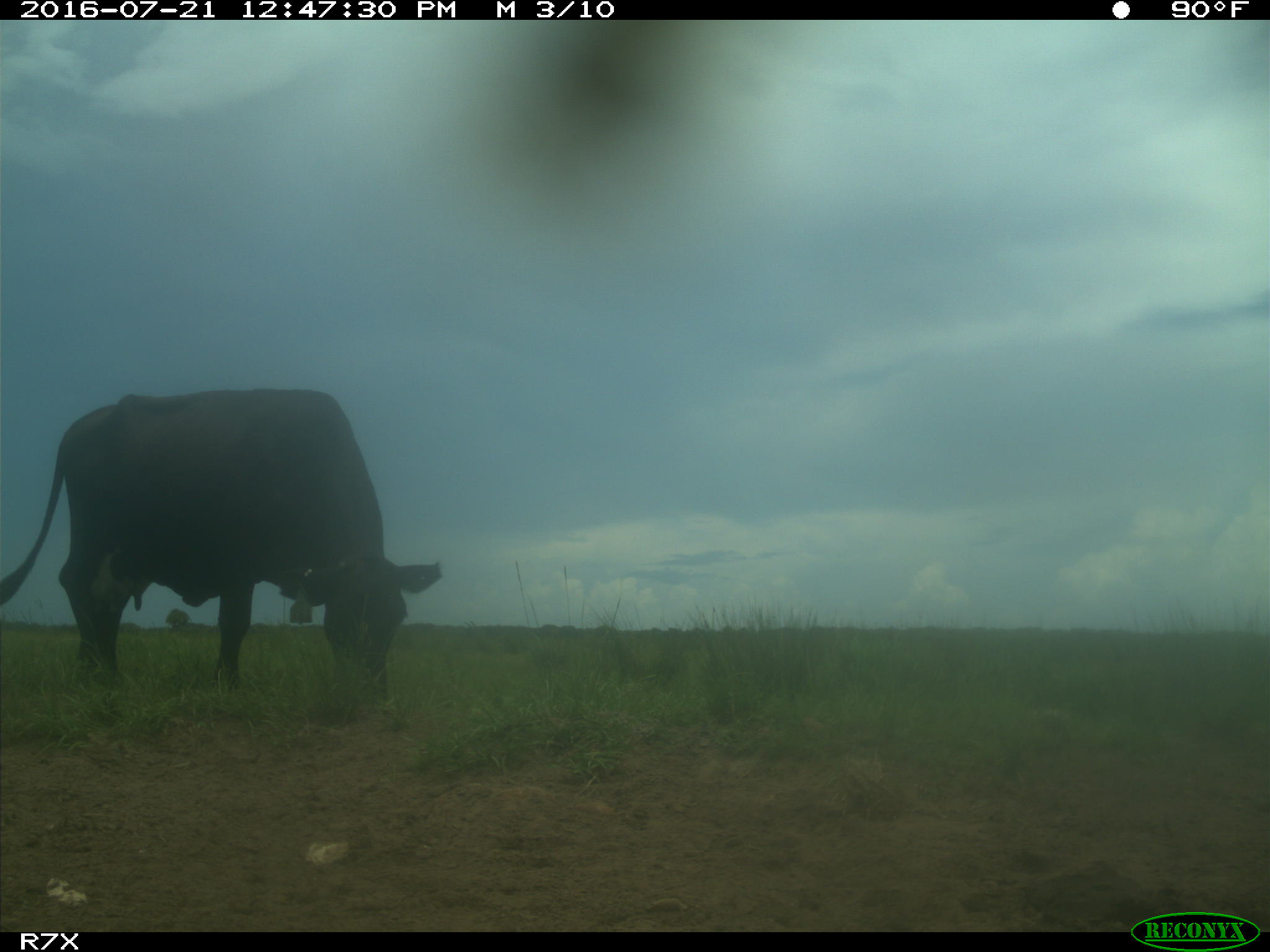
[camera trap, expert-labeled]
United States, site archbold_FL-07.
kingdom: Animalia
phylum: Chordata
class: Mammalia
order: Artiodactyla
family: Bovidae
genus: Bos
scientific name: Bos taurus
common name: domestic cow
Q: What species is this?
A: Bos taurus (domestic cow).